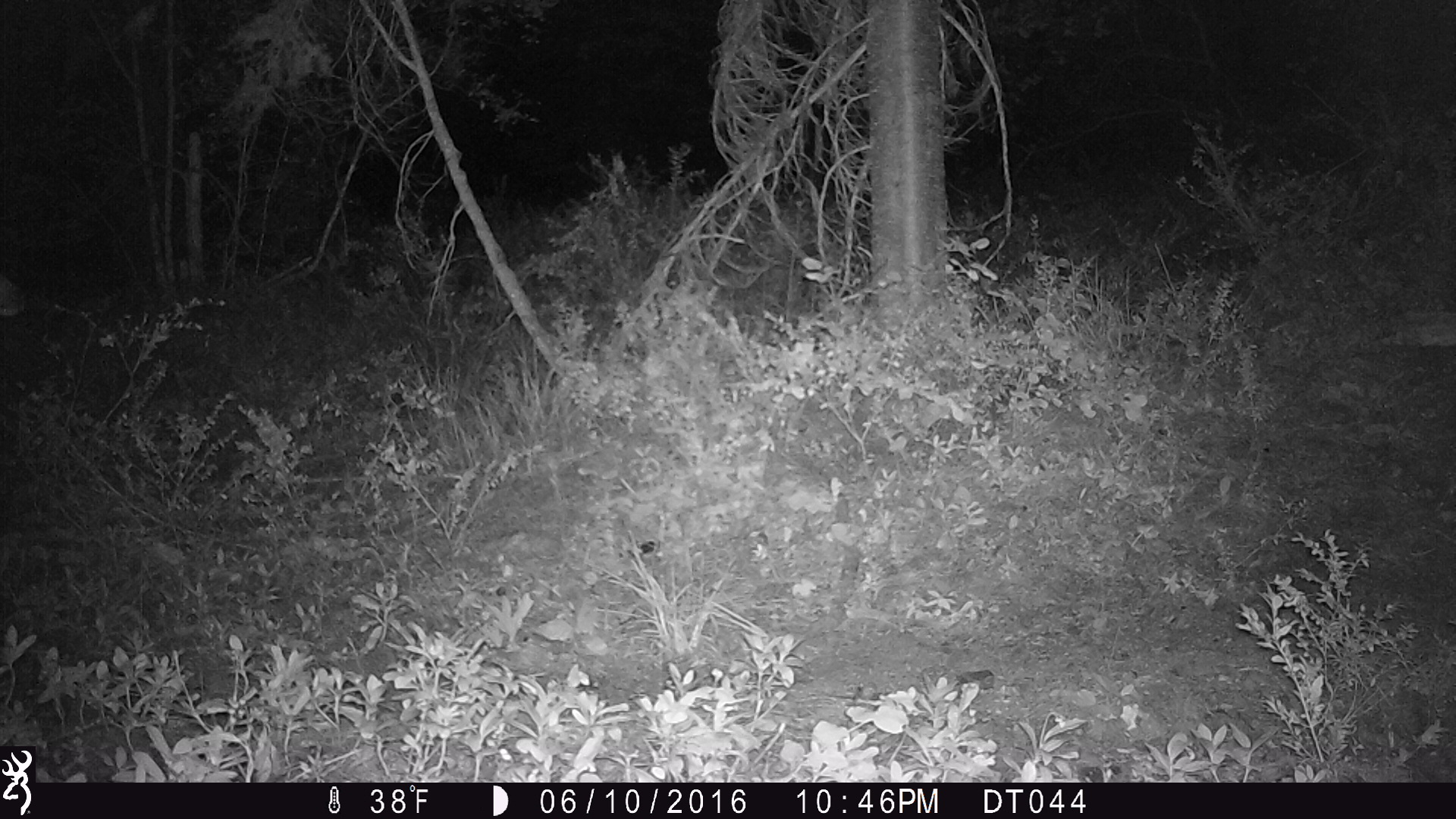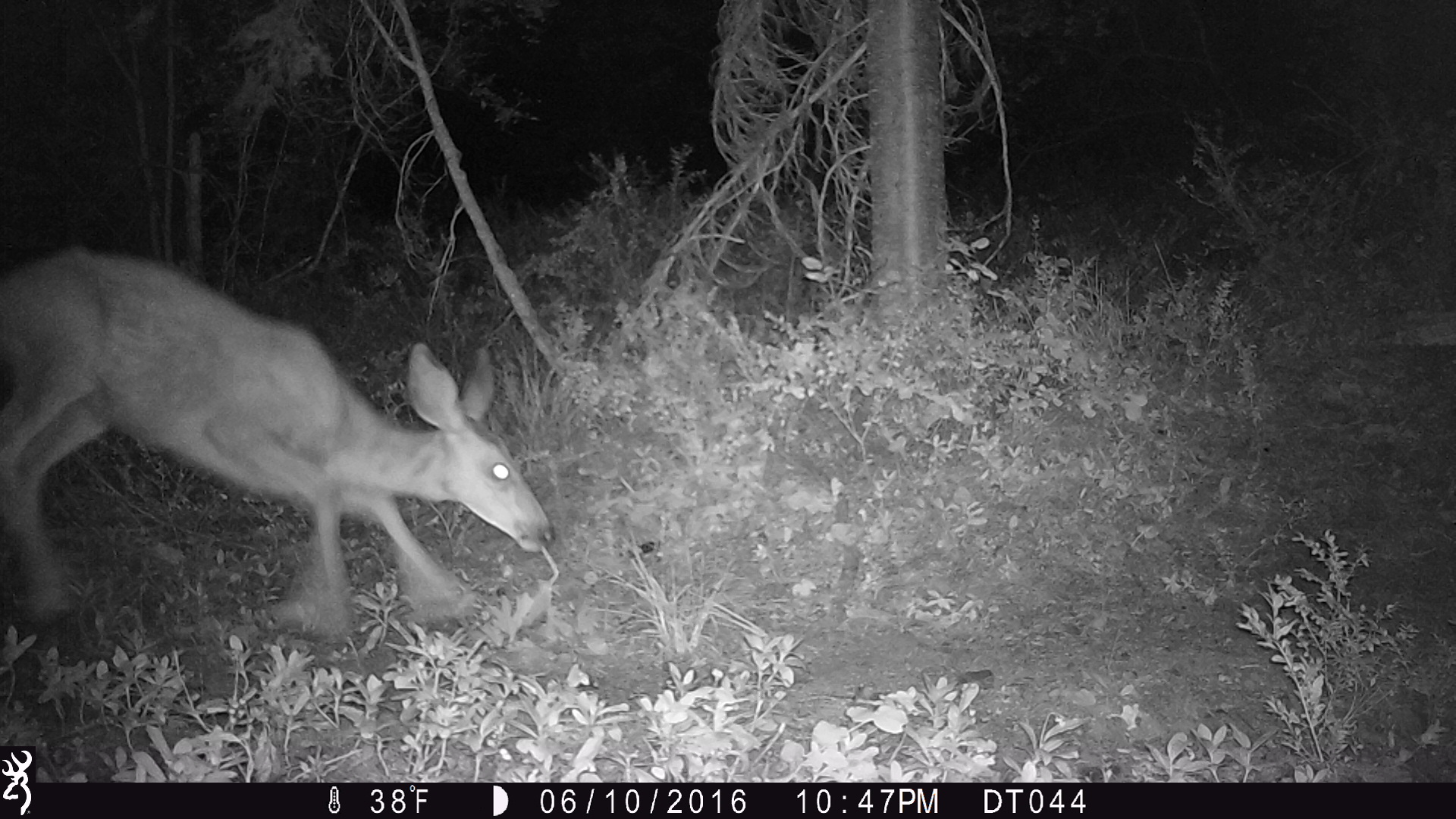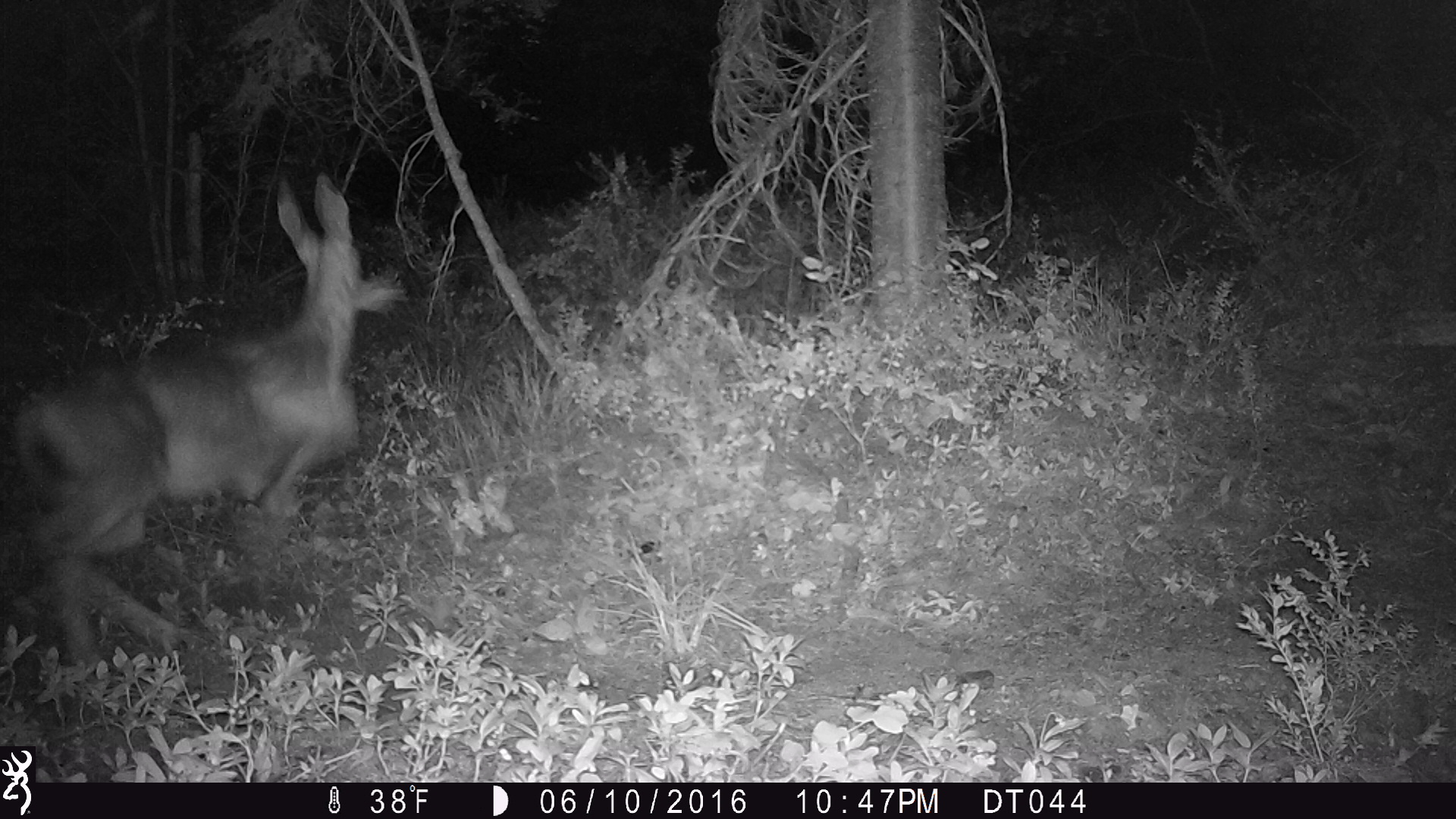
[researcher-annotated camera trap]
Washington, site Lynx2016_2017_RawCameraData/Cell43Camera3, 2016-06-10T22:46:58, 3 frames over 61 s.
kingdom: Animalia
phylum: Chordata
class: Mammalia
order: Artiodactyla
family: Cervidae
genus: Odocoileus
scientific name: Odocoileus hemionus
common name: mule deer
Odocoileus hemionus (mule deer). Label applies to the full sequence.